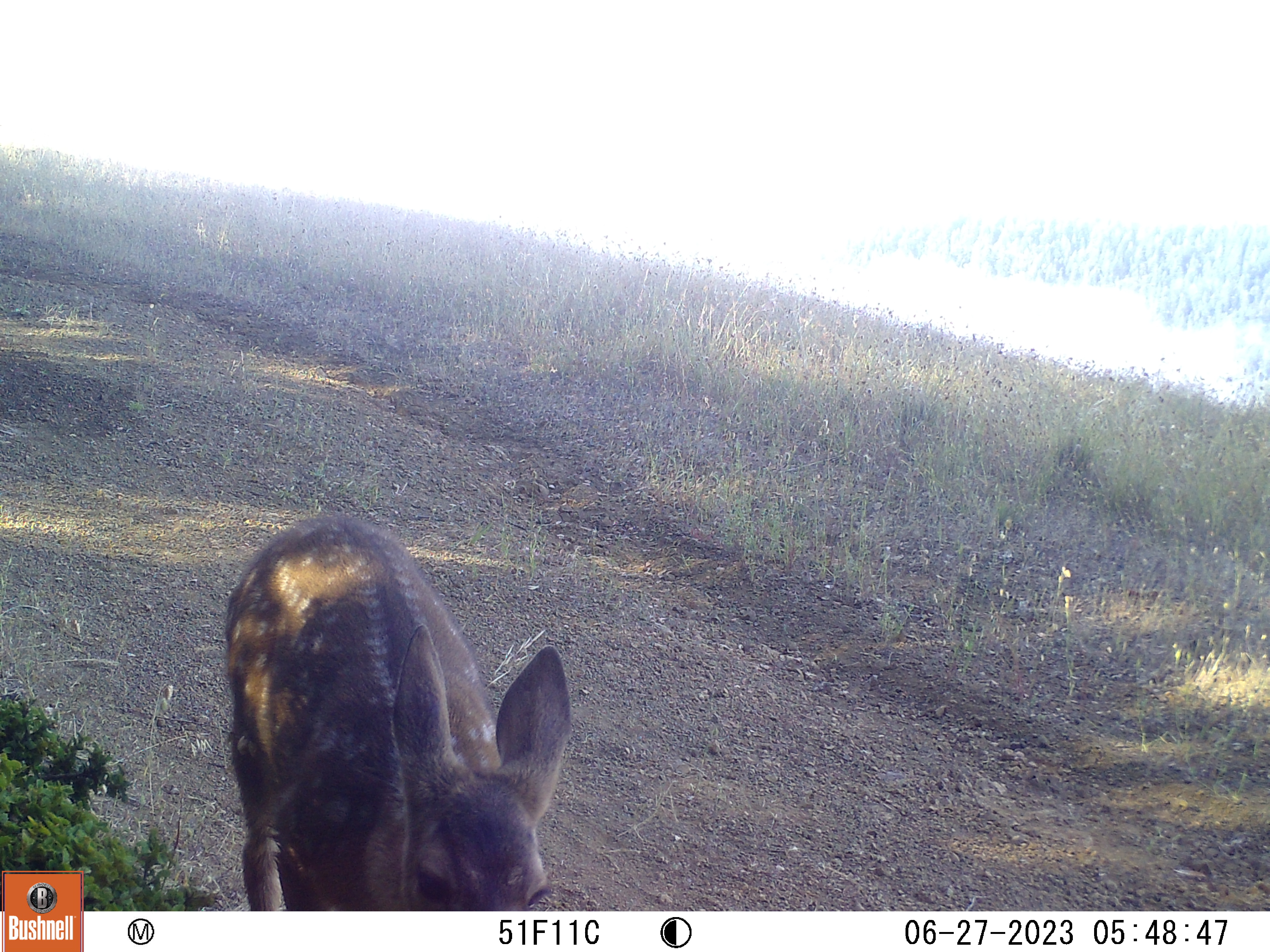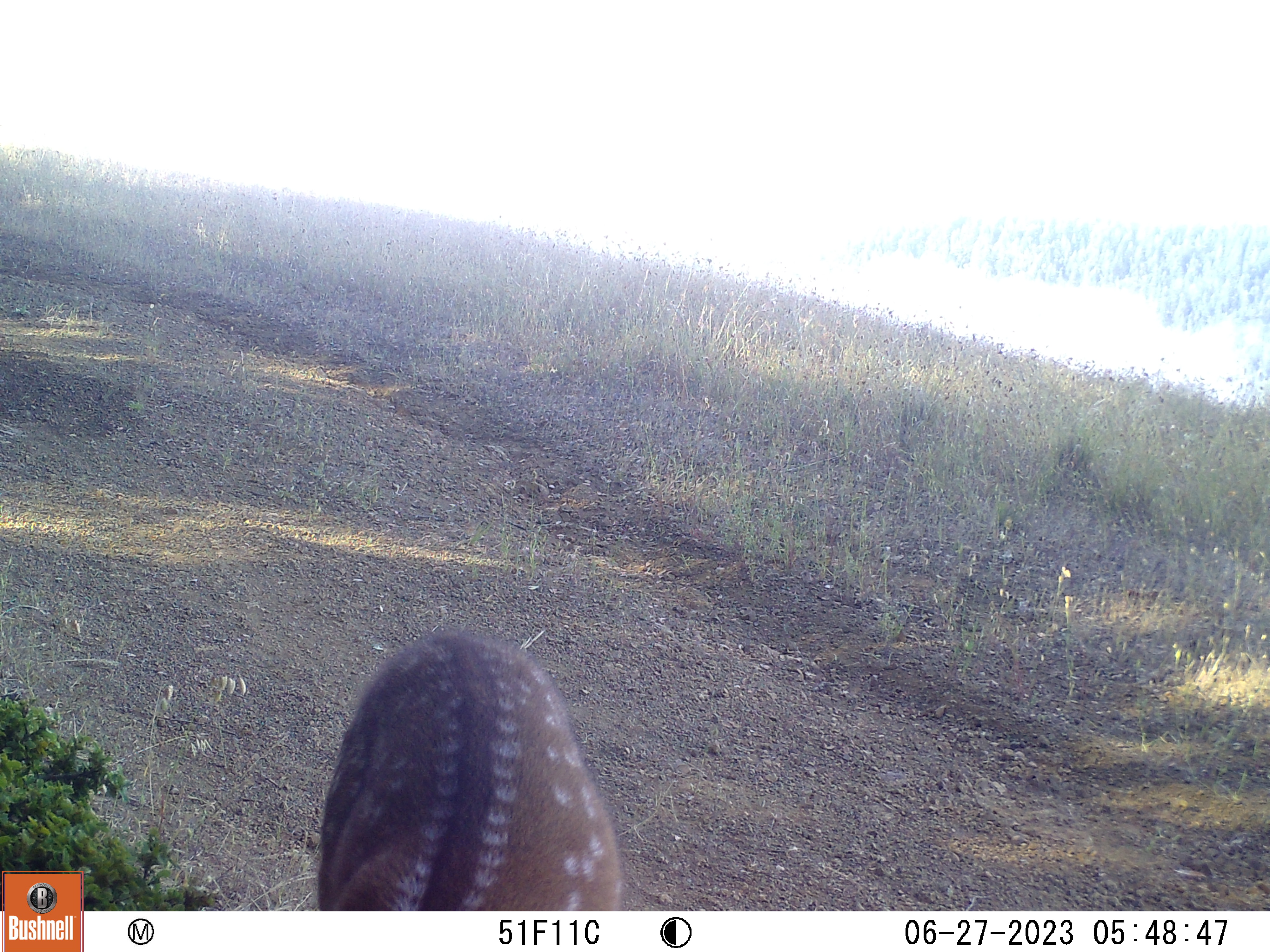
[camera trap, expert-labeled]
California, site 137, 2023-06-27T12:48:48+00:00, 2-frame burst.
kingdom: Animalia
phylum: Chordata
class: Mammalia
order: Artiodactyla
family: Cervidae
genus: Odocoileus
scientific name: Odocoileus hemionus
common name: mule deer